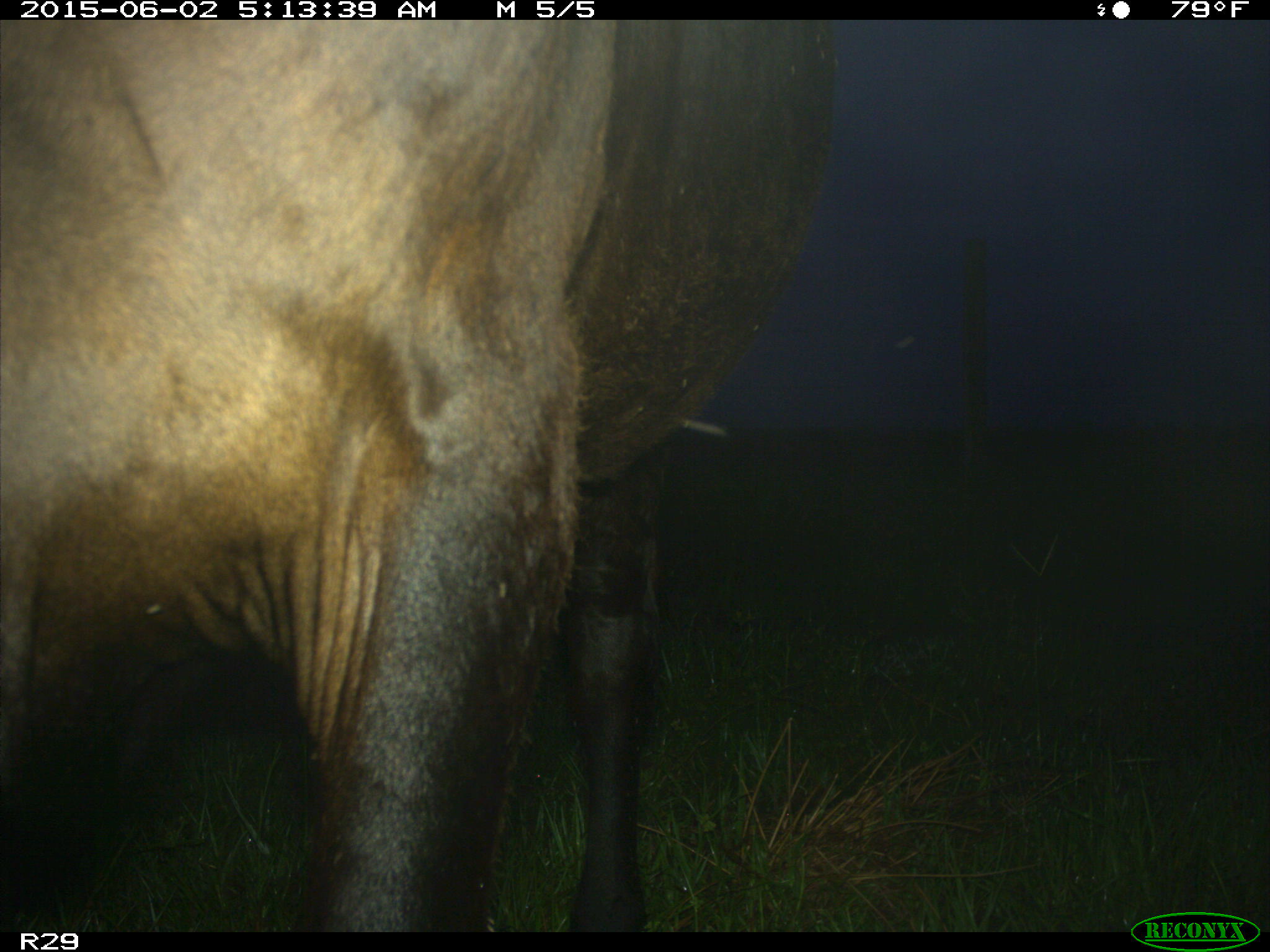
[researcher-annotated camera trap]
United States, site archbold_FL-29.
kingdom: Animalia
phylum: Chordata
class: Mammalia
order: Artiodactyla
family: Bovidae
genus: Bos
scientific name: Bos taurus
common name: domestic cow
Bos taurus (domestic cow).